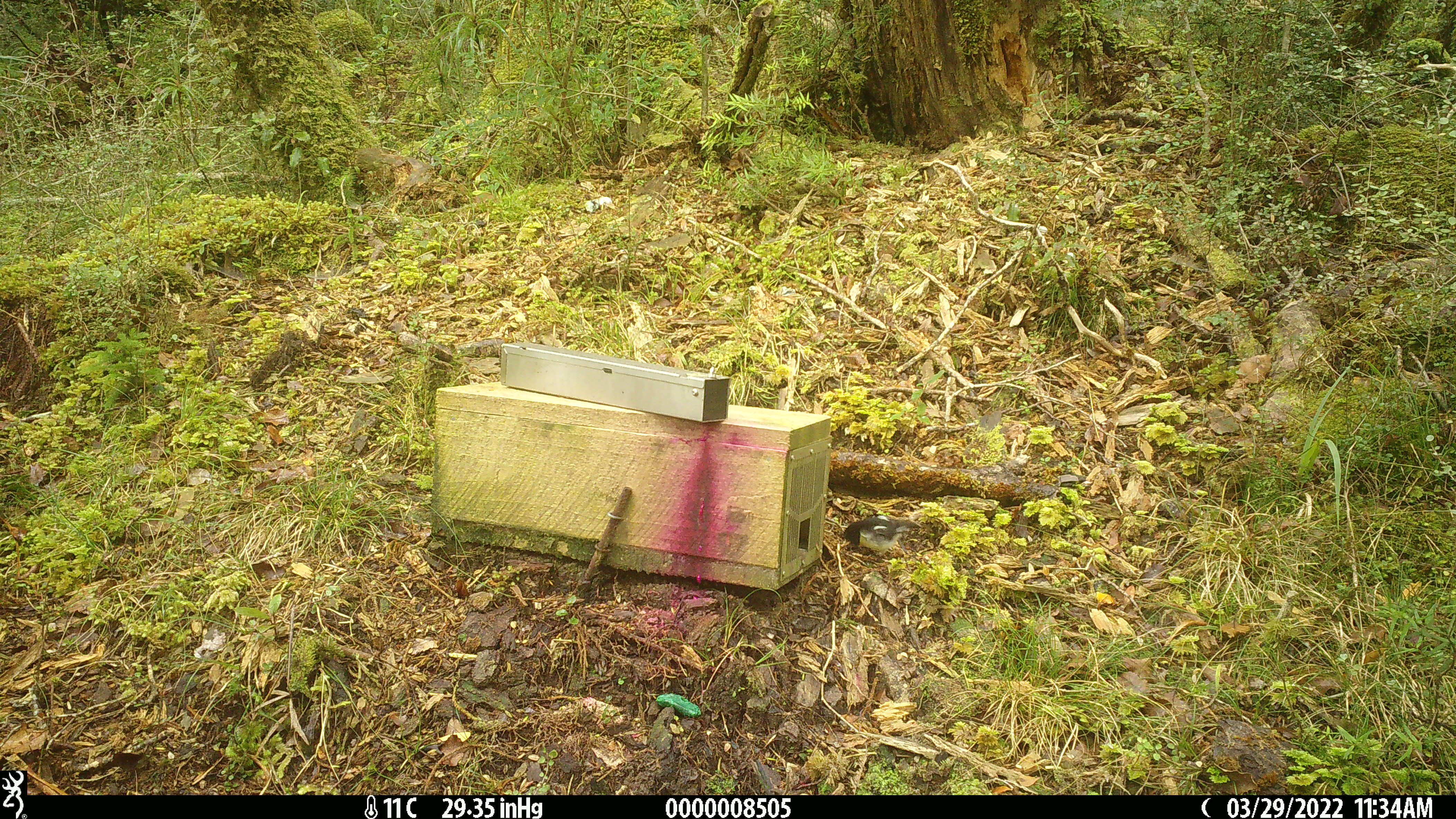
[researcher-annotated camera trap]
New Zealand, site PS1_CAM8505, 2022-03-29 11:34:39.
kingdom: Animalia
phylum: Chordata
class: Aves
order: Passeriformes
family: Petroicidae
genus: Petroica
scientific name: Petroica macrocephala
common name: tomtit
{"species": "tomtit (Petroica macrocephala)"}